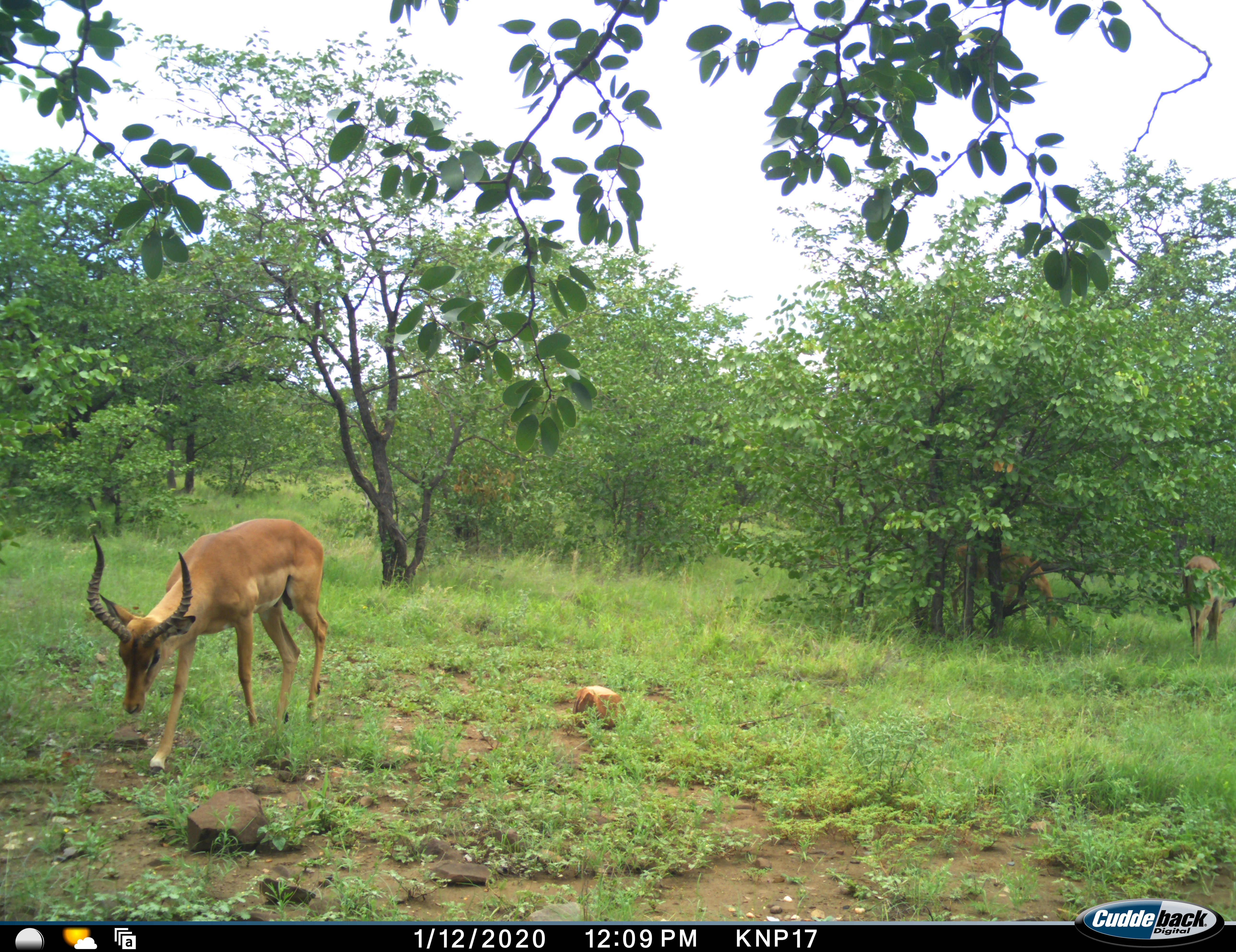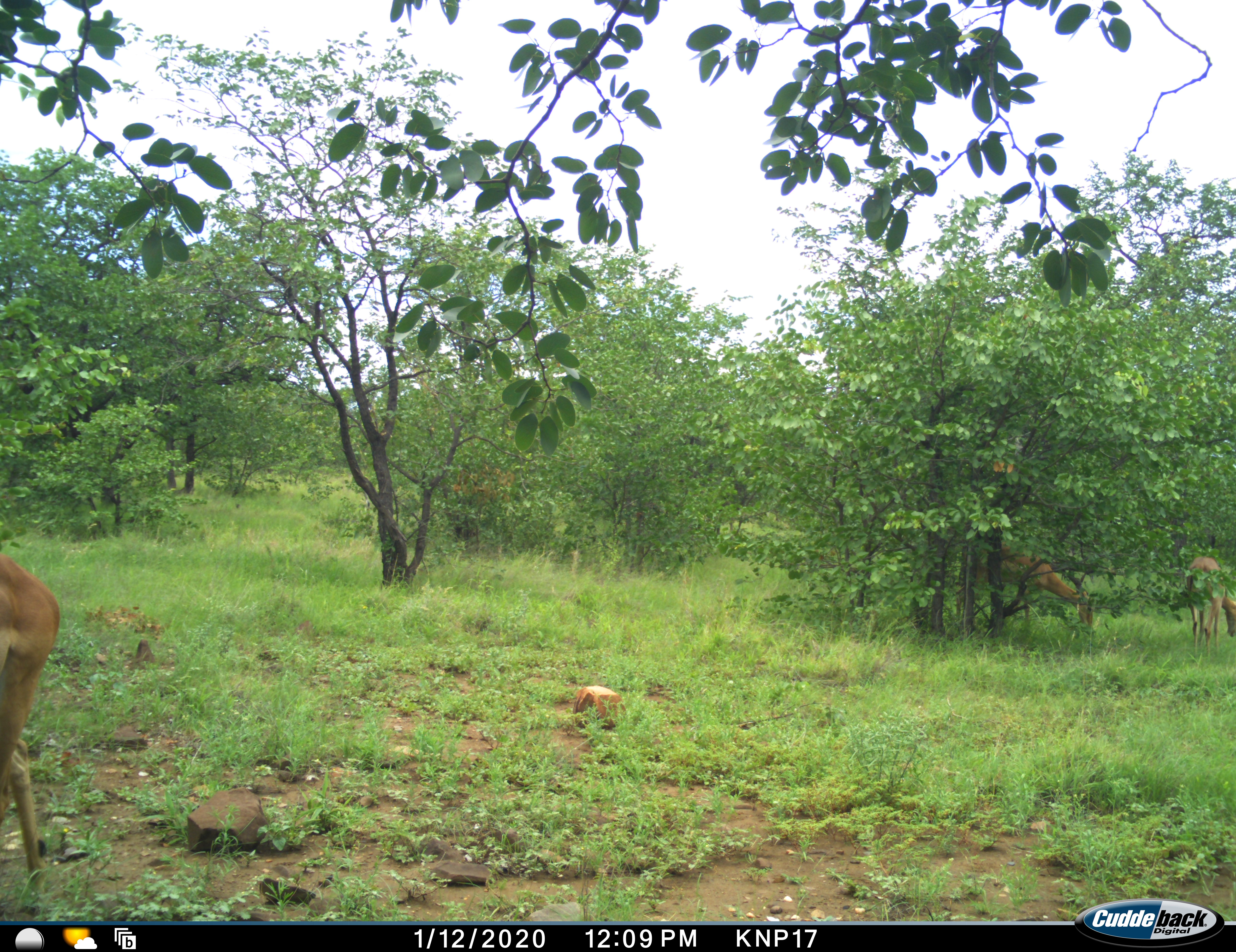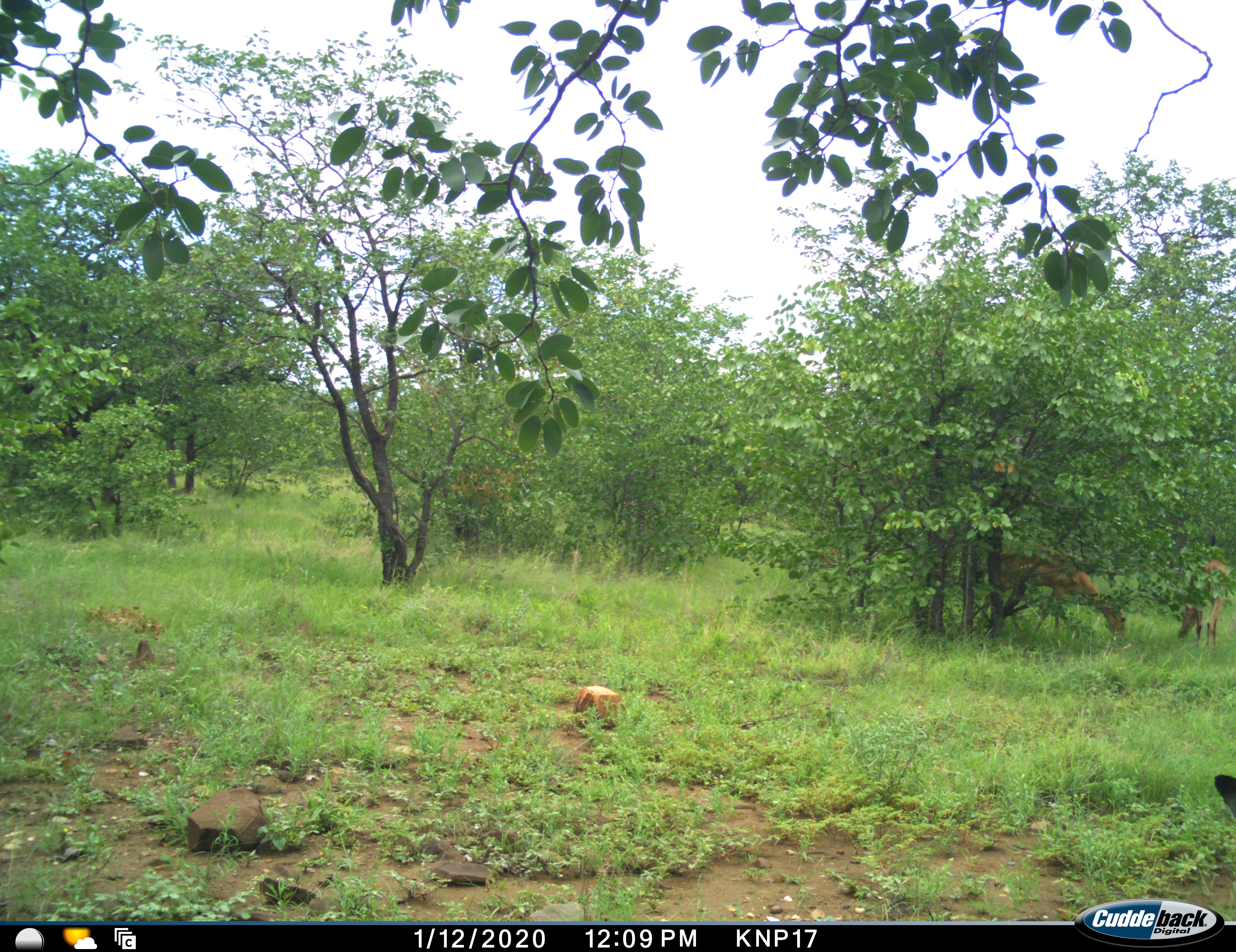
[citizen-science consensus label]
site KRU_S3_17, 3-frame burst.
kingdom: Animalia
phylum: Chordata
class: Mammalia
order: Artiodactyla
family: Bovidae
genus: Aepyceros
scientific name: Aepyceros melampus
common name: impala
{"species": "impala (Aepyceros melampus)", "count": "4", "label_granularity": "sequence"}